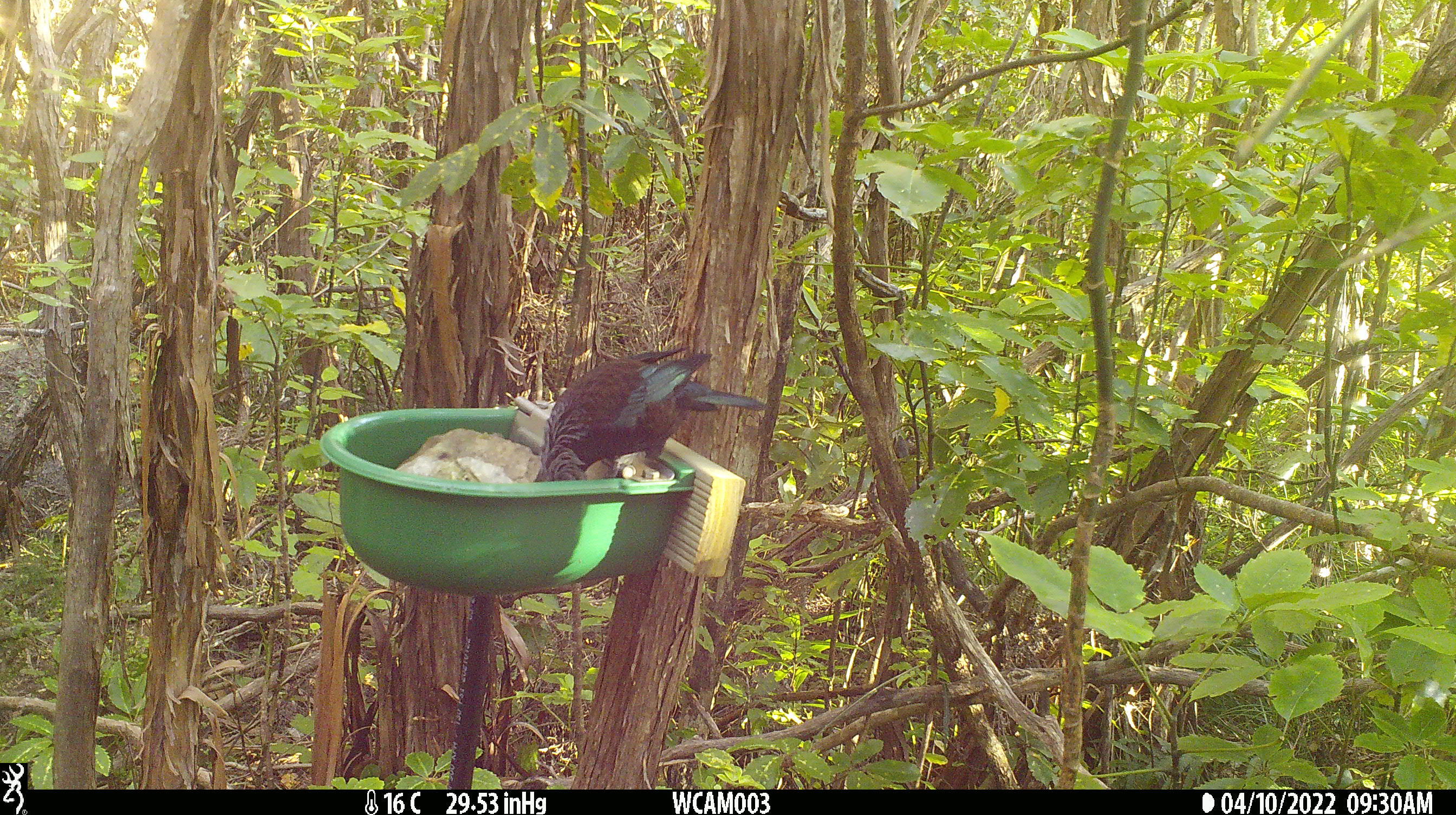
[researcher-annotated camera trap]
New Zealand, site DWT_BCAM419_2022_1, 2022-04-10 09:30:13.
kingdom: Animalia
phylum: Chordata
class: Aves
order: Passeriformes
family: Meliphagidae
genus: Prosthemadera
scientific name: Prosthemadera novaeseelandiae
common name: tui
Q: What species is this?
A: Tui (Prosthemadera novaeseelandiae).